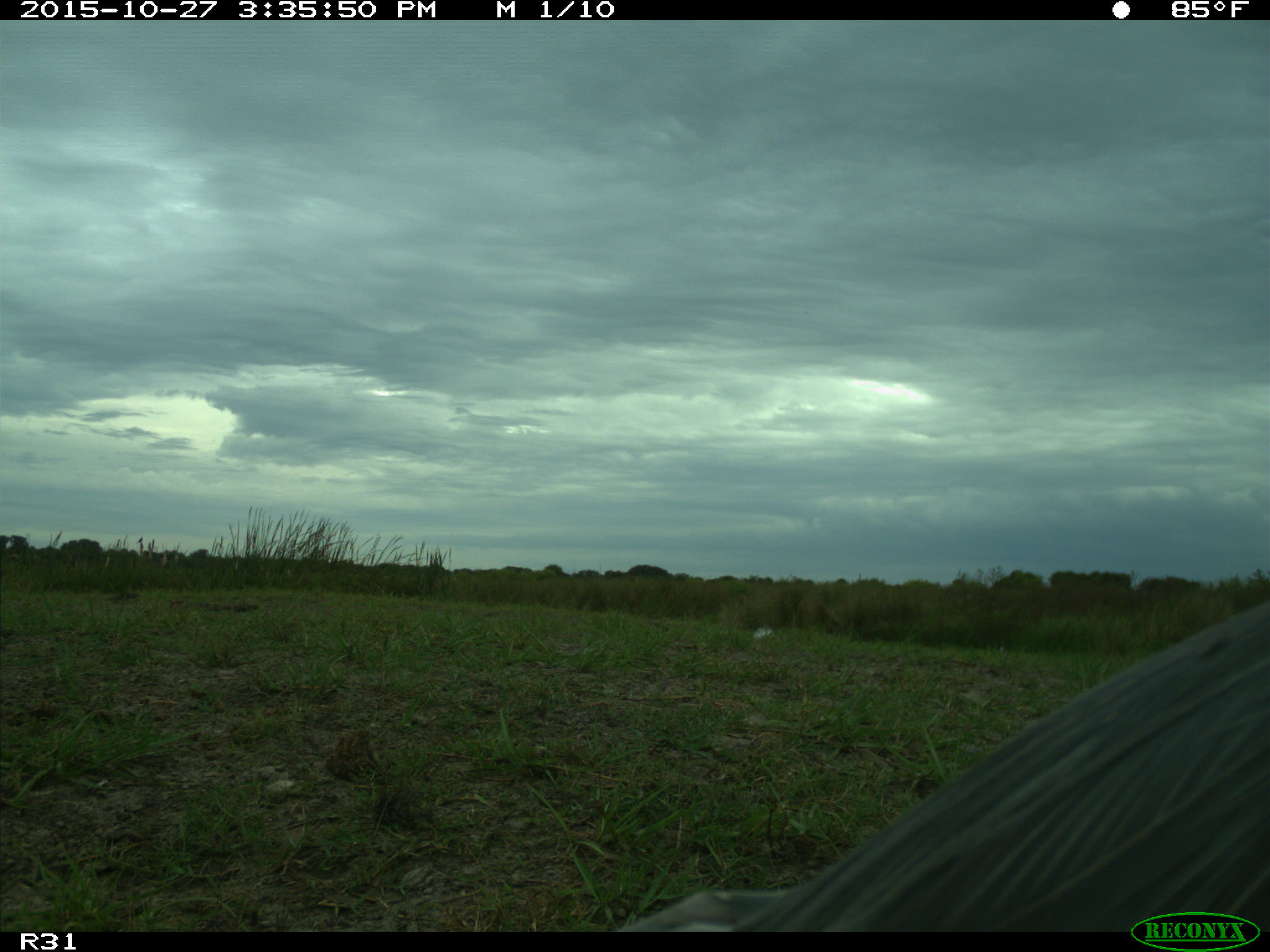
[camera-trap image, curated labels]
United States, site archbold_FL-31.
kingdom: Animalia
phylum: Chordata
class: Aves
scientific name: Aves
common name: birds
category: unidentified bird